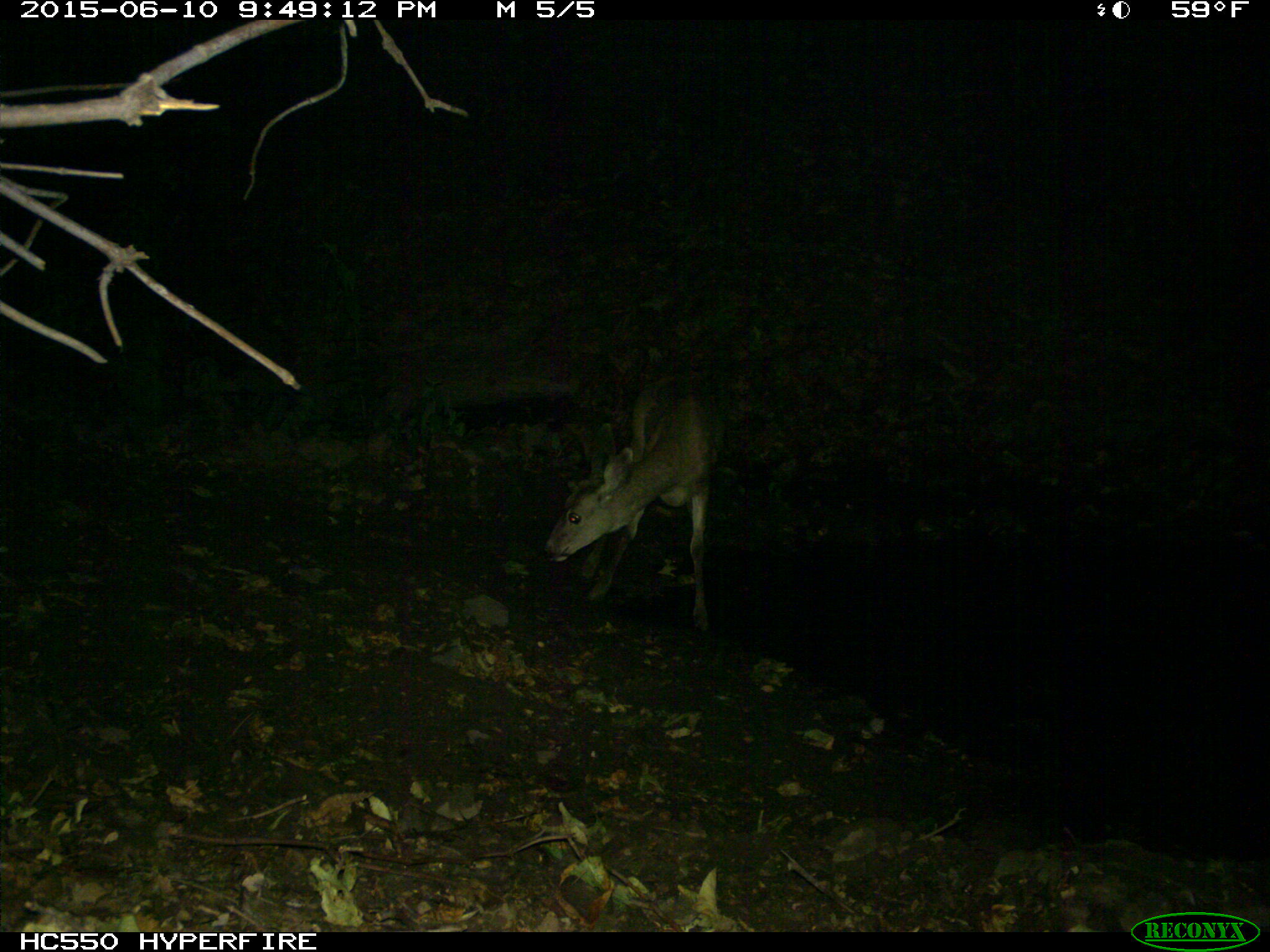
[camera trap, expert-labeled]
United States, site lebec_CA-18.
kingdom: Animalia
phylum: Chordata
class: Mammalia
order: Artiodactyla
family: Cervidae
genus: Odocoileus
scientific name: Odocoileus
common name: deer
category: unidentified deer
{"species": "unidentified deer (deer) (Odocoileus)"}